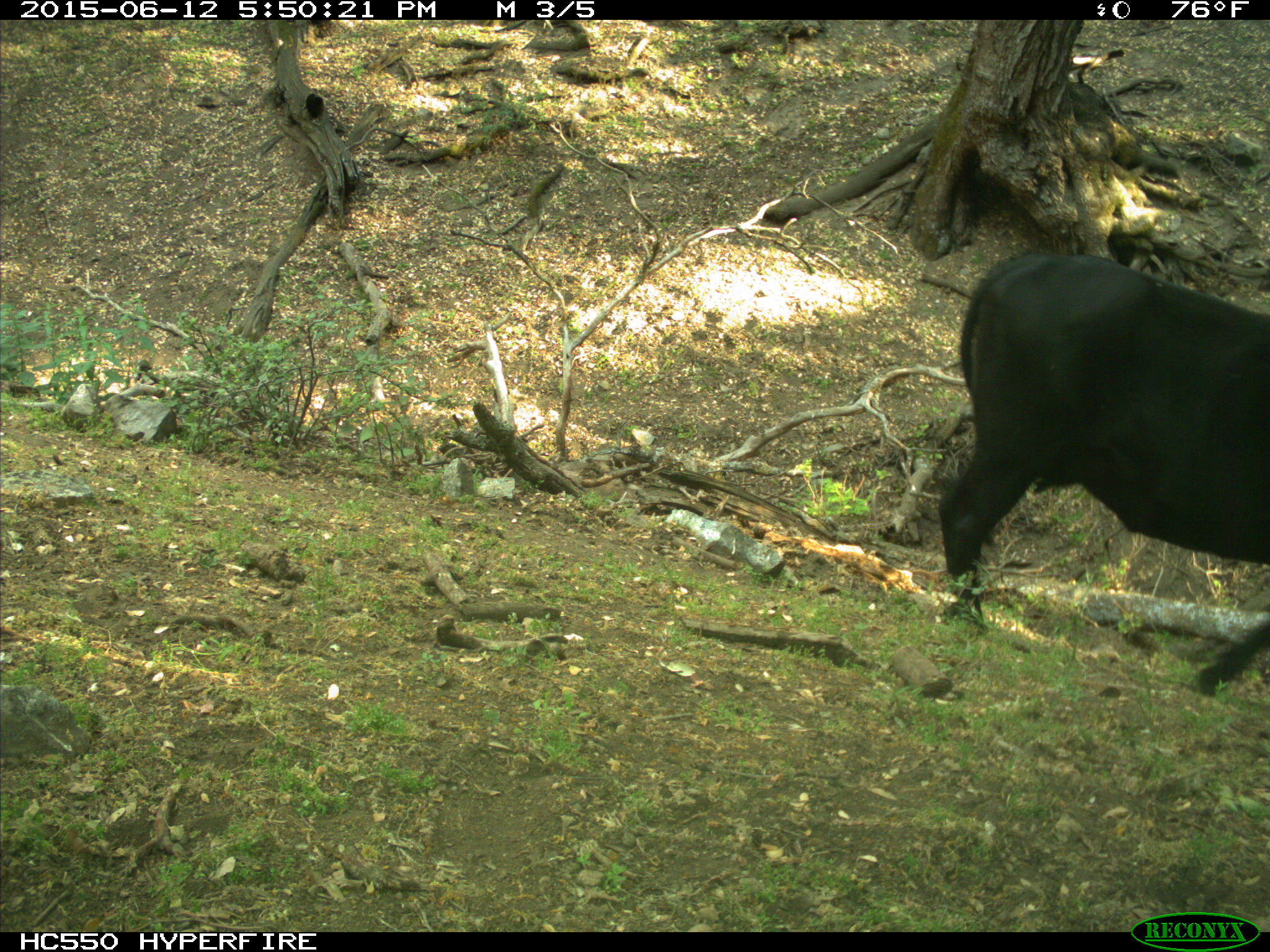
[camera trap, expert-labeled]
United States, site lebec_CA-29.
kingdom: Animalia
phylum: Chordata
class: Mammalia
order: Artiodactyla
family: Bovidae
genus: Bos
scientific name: Bos taurus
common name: domestic cow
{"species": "Bos taurus (domestic cow)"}